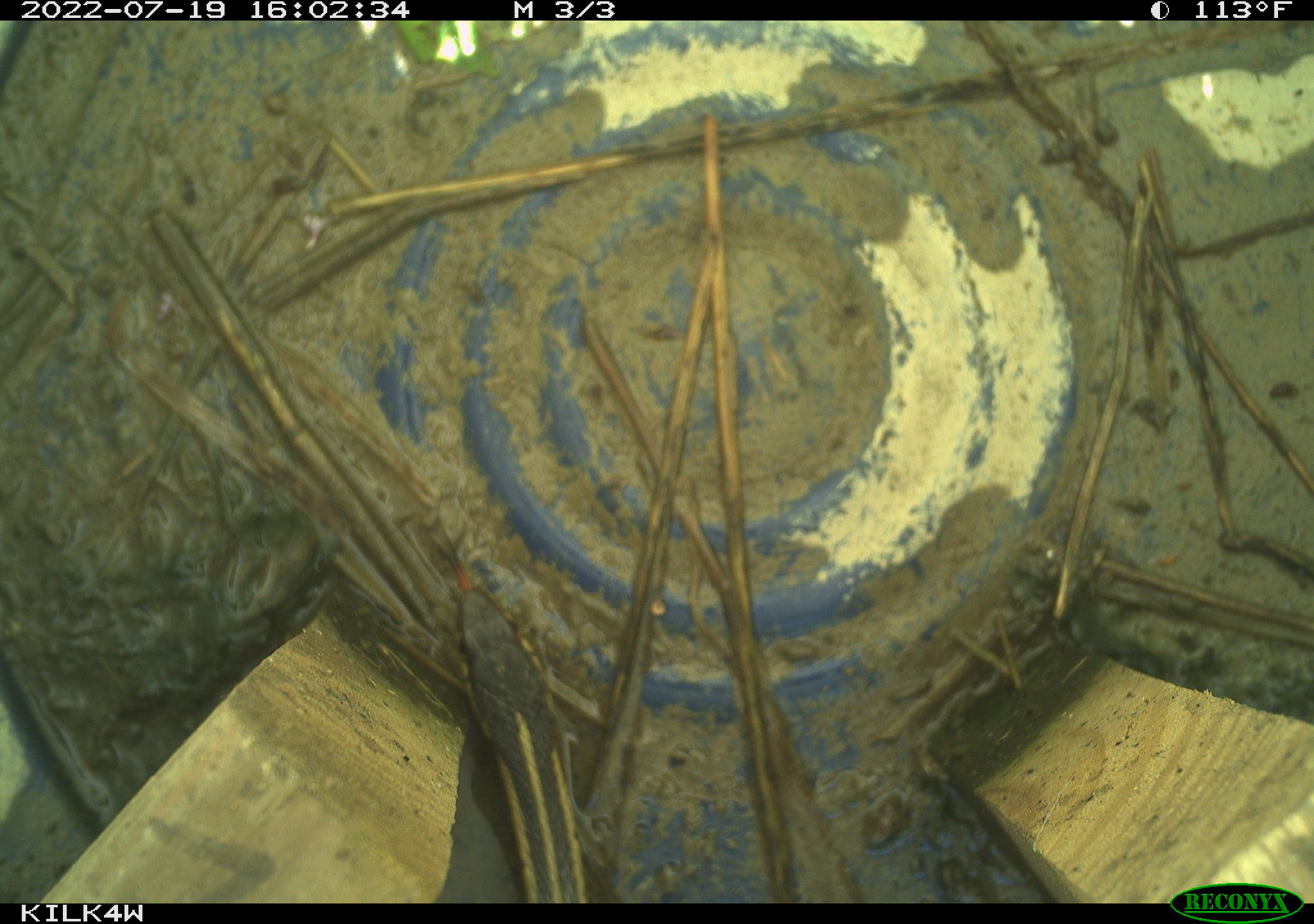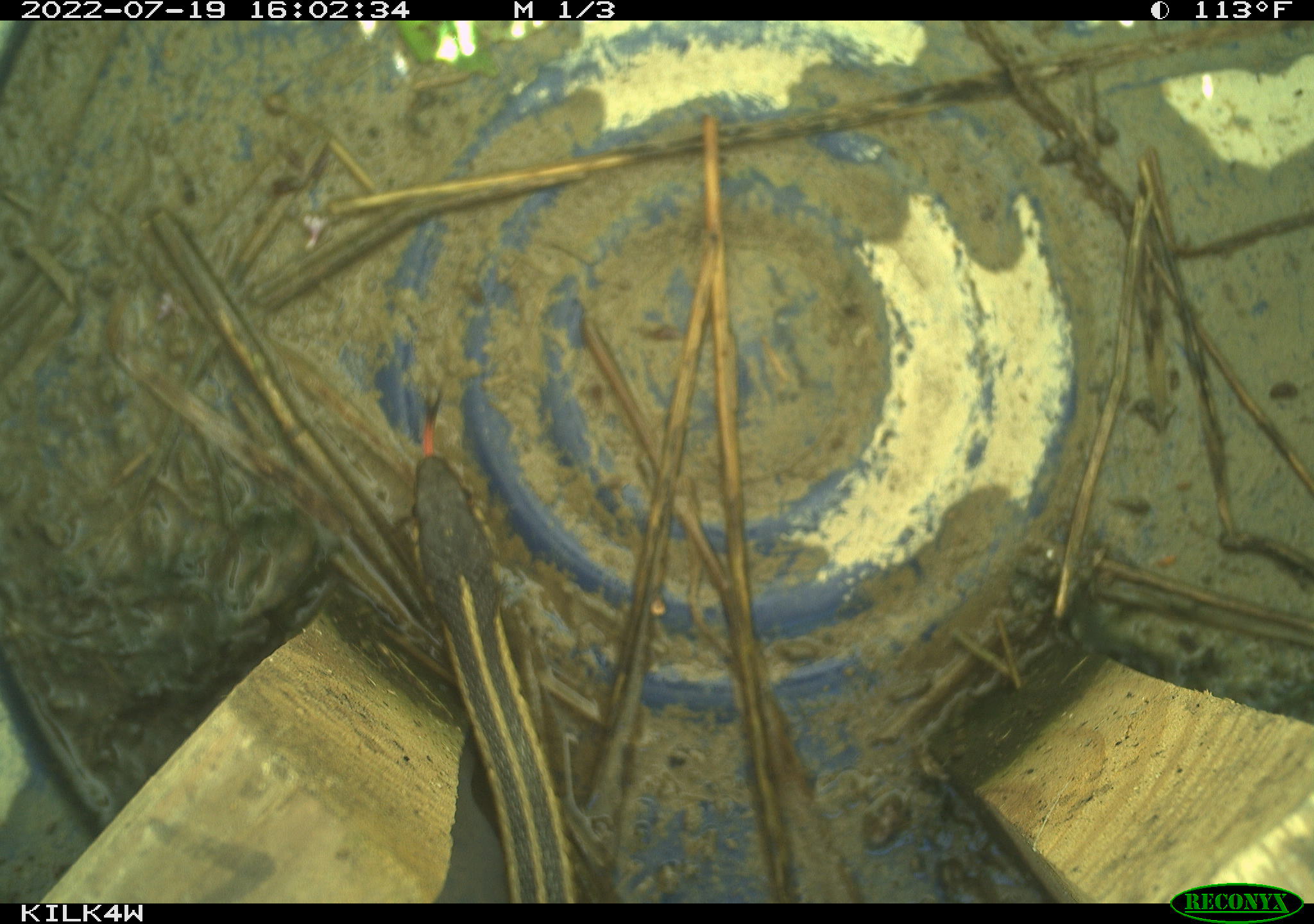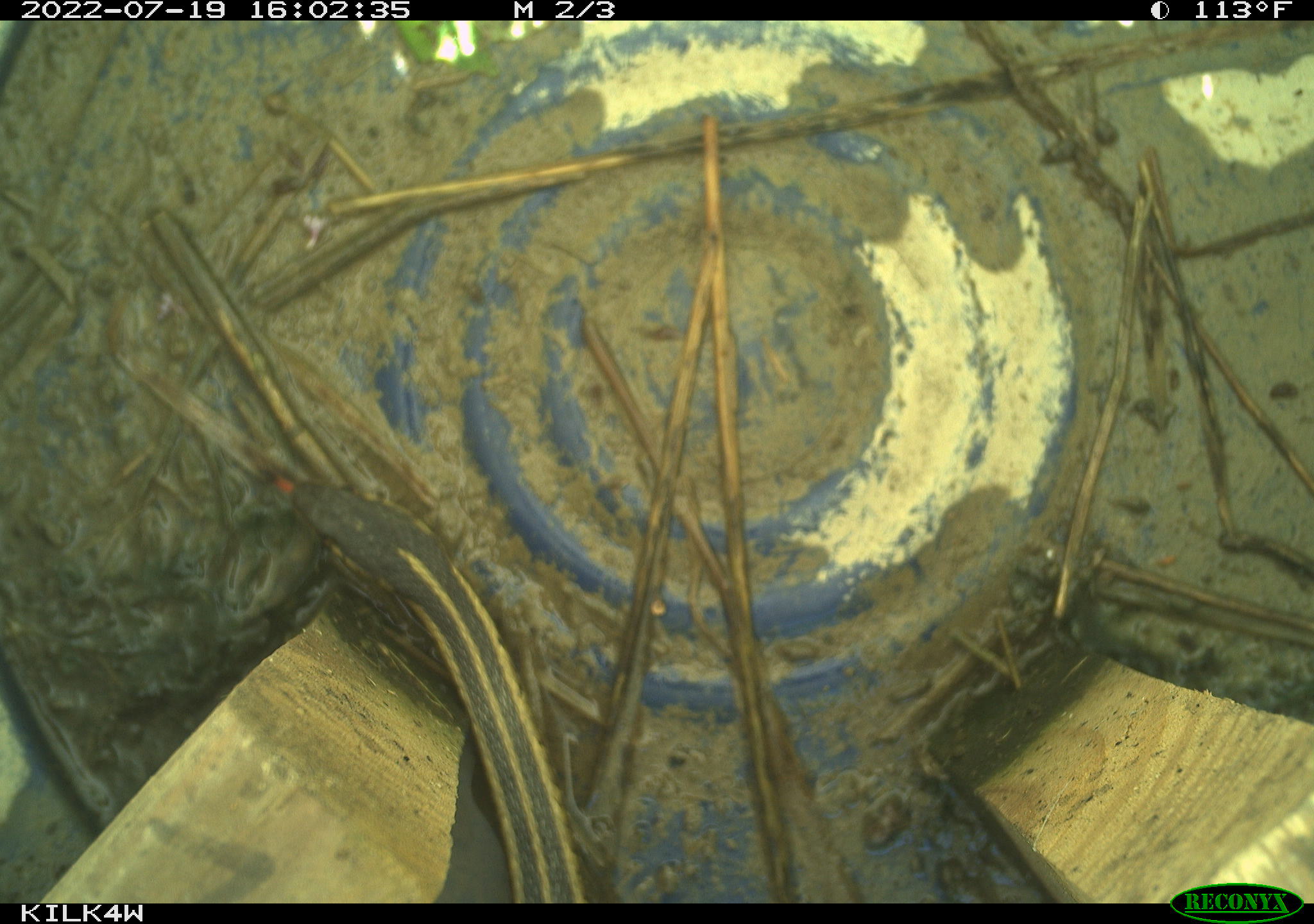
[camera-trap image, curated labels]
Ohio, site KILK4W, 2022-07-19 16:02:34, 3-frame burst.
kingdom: Animalia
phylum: Chordata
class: Reptilia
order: Squamata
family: Colubridae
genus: Thamnophis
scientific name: Thamnophis sirtalis sirtalis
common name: eastern gartersnake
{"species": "eastern gartersnake (Thamnophis sirtalis sirtalis)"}